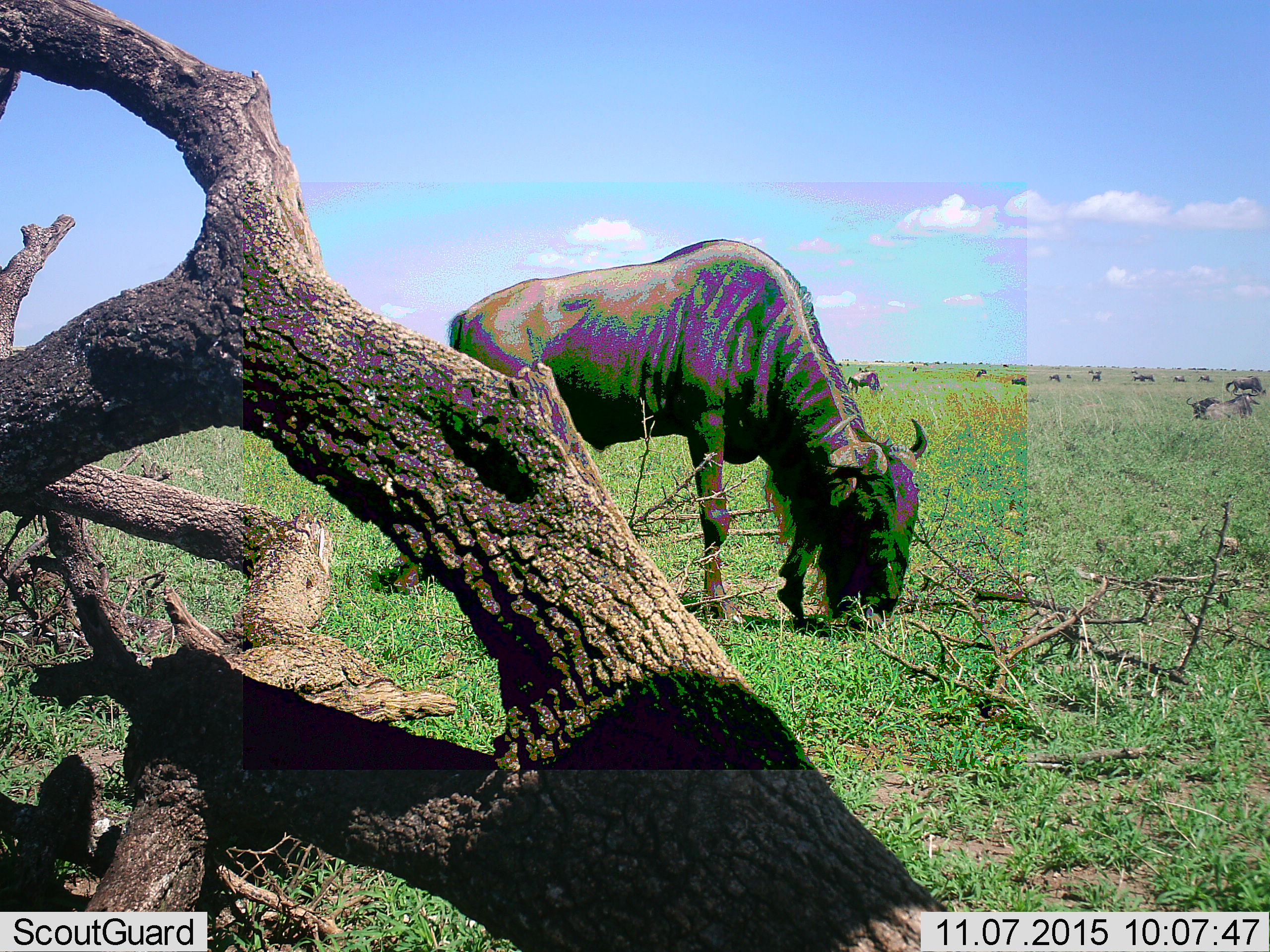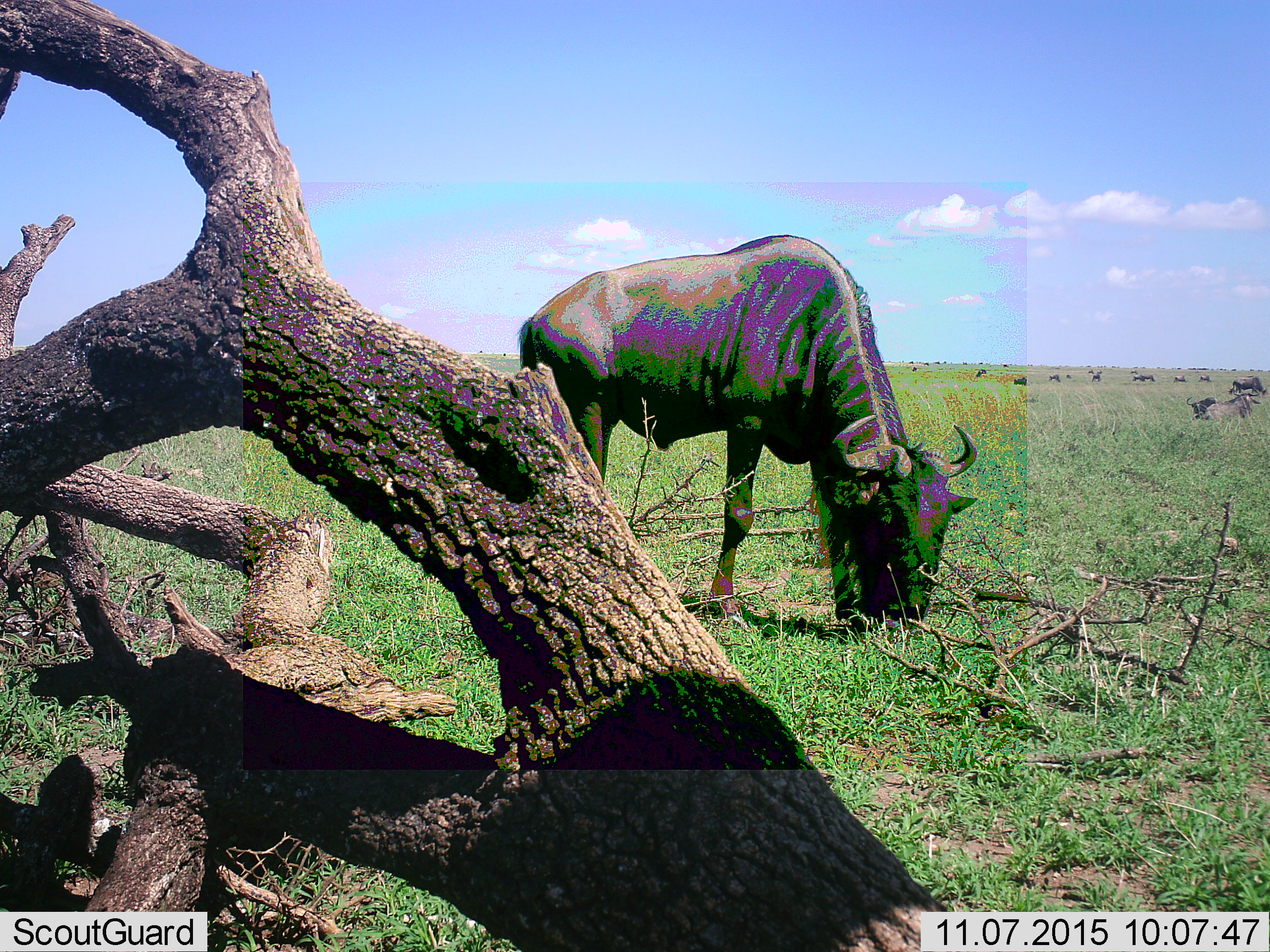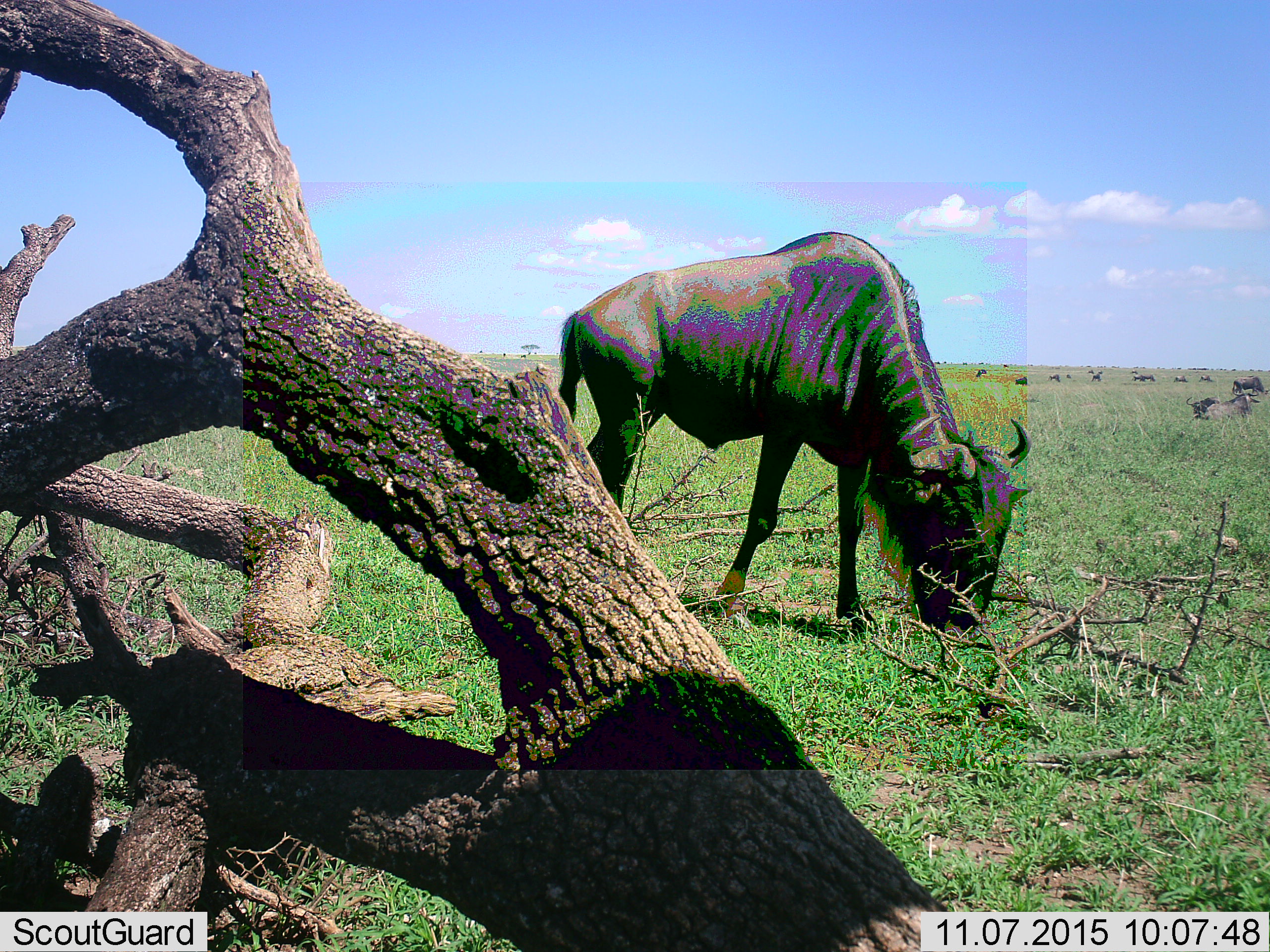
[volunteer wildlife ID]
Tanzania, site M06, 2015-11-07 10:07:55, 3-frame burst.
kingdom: Animalia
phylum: Chordata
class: Mammalia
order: Artiodactyla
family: Bovidae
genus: Connochaetes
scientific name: Connochaetes taurinus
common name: blue wildebeest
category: wildebeest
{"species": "wildebeest (blue wildebeest) (Connochaetes taurinus)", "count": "11-50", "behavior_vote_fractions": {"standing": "17%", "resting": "50%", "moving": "0%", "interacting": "0%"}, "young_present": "0%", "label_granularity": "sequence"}